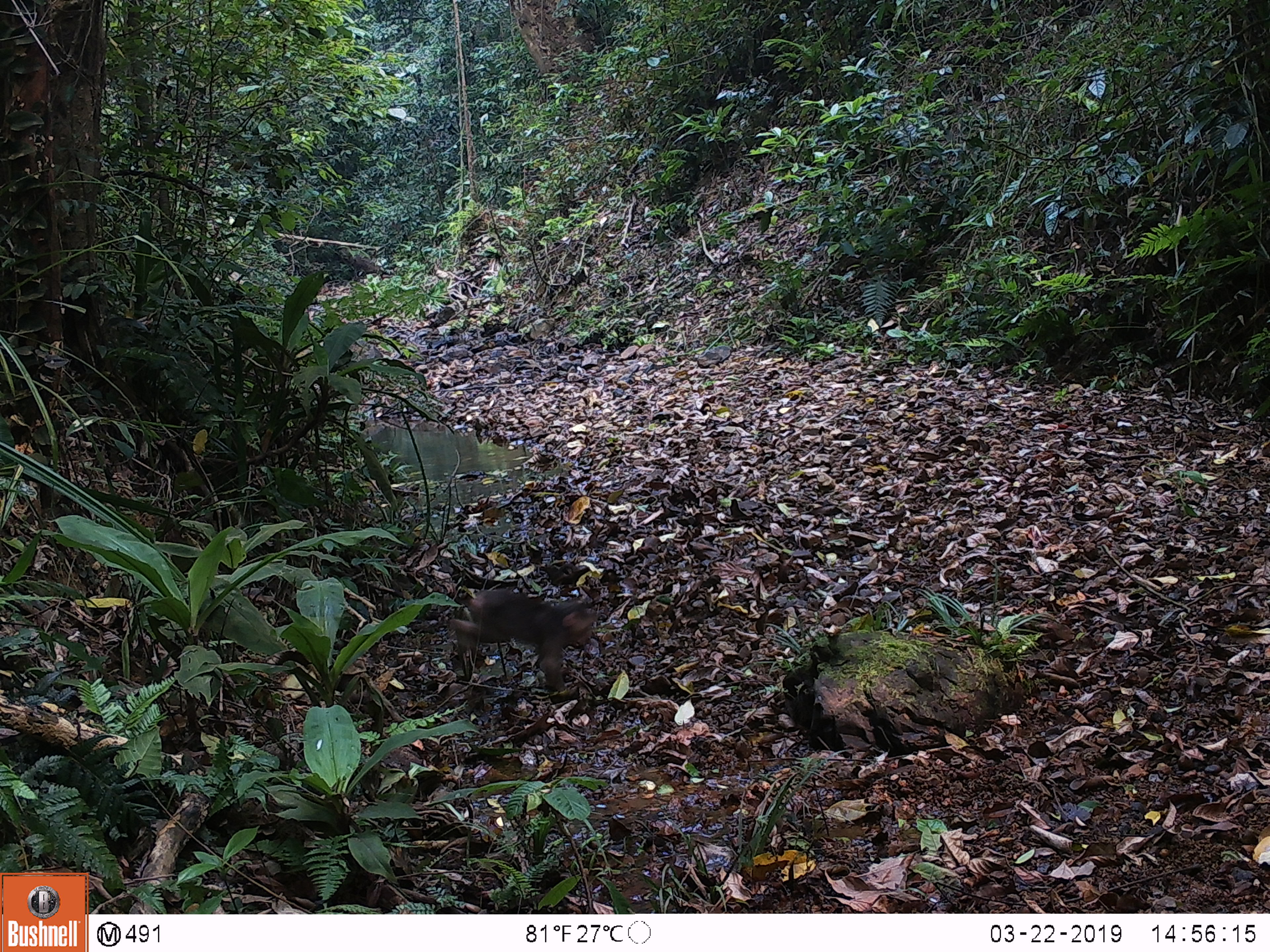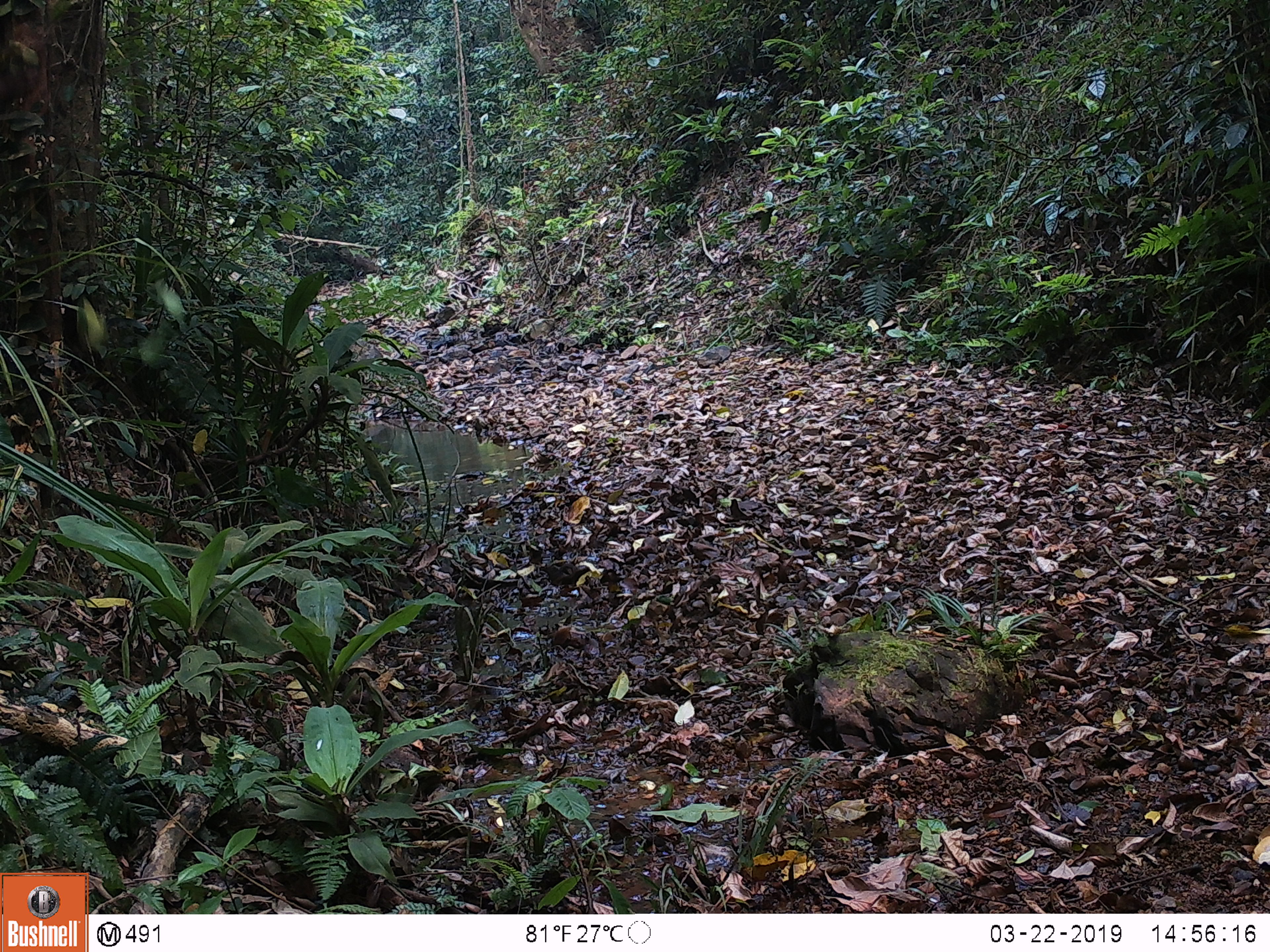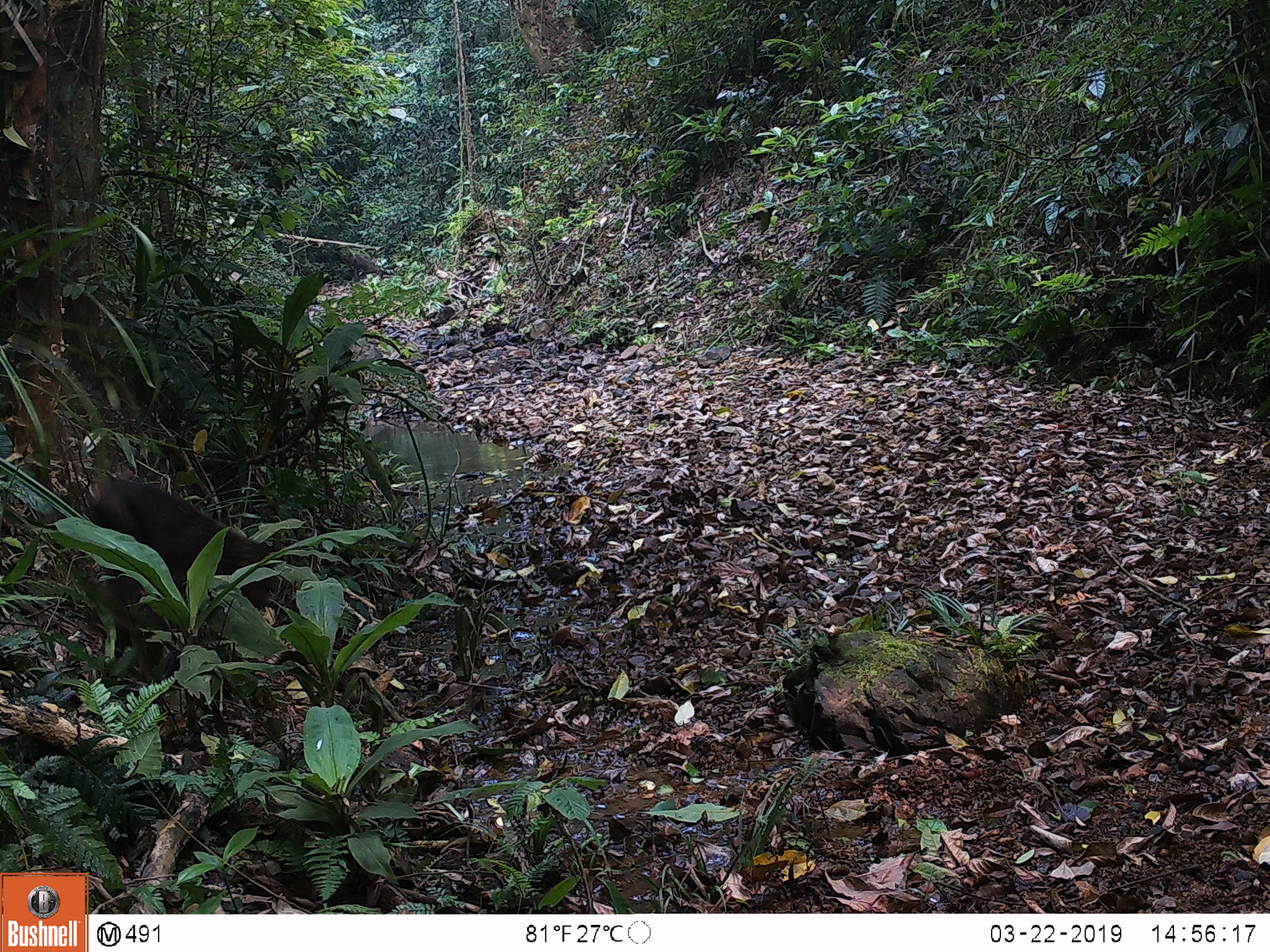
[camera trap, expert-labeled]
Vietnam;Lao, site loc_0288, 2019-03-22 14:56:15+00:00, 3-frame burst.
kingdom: Animalia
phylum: Chordata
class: Mammalia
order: Primates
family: Cercopithecidae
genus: Macaca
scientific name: Macaca arctoides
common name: stump-tailed macaque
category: stump tailed macaque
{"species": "stump tailed macaque (stump-tailed macaque) (Macaca arctoides)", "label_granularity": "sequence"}